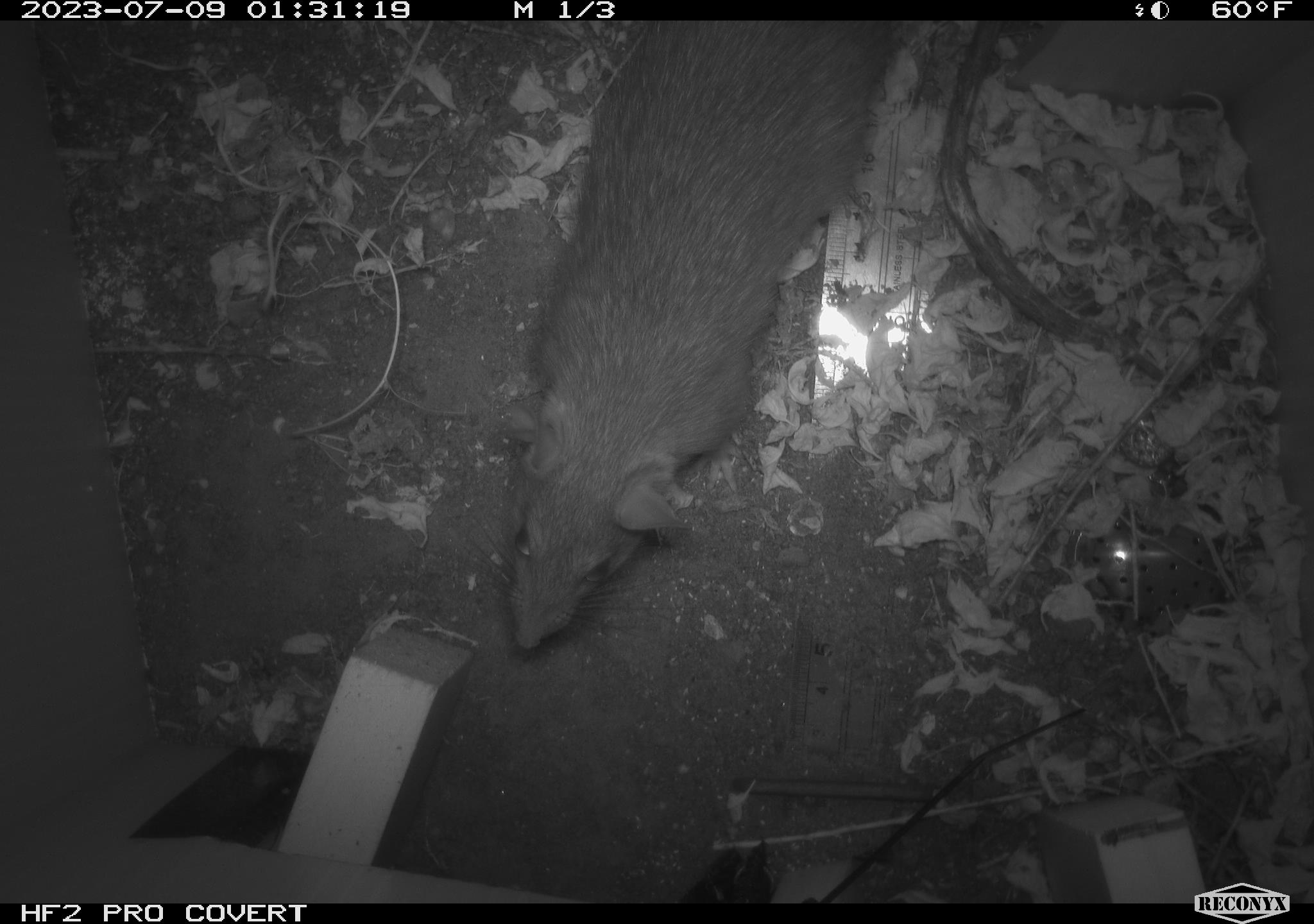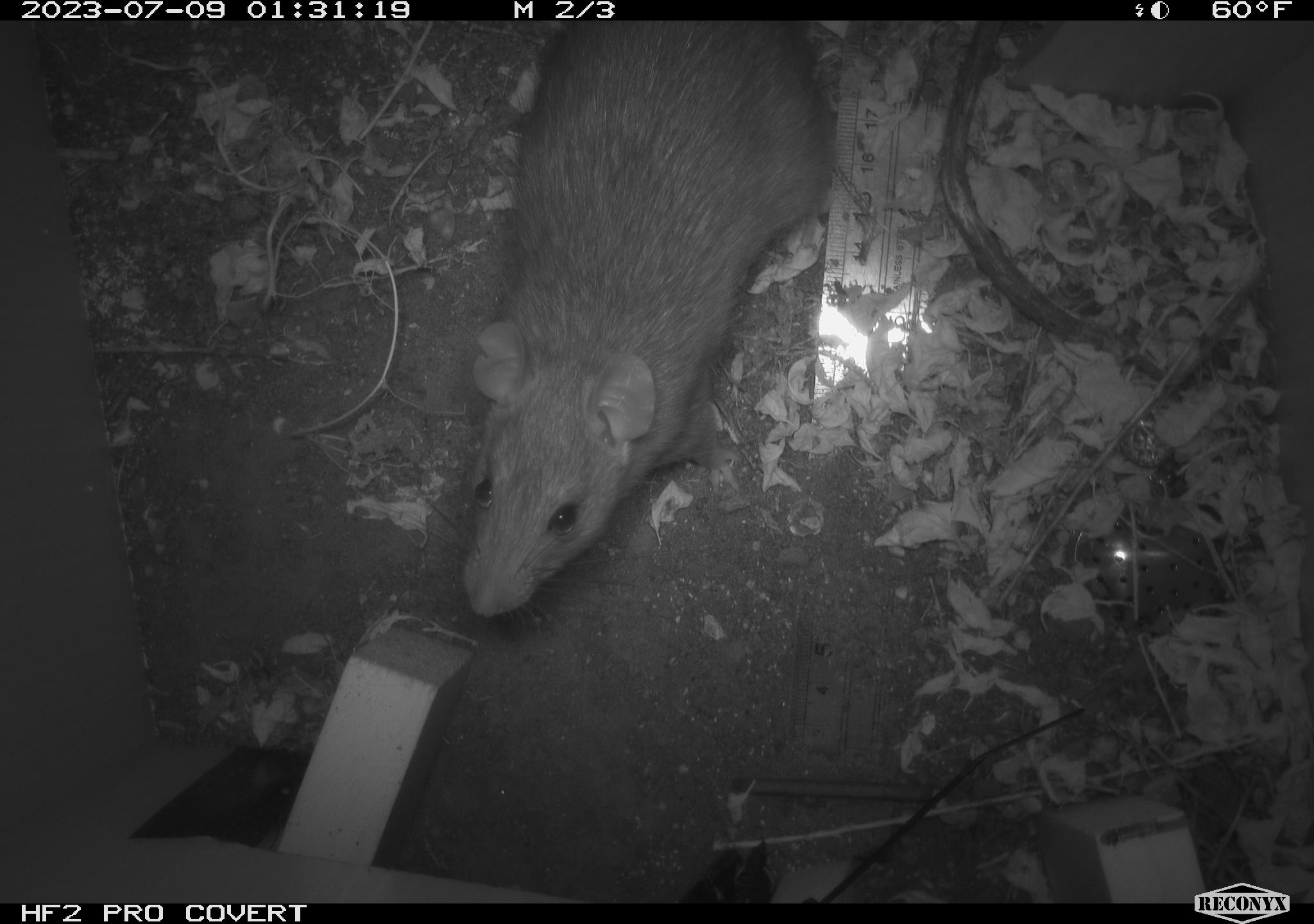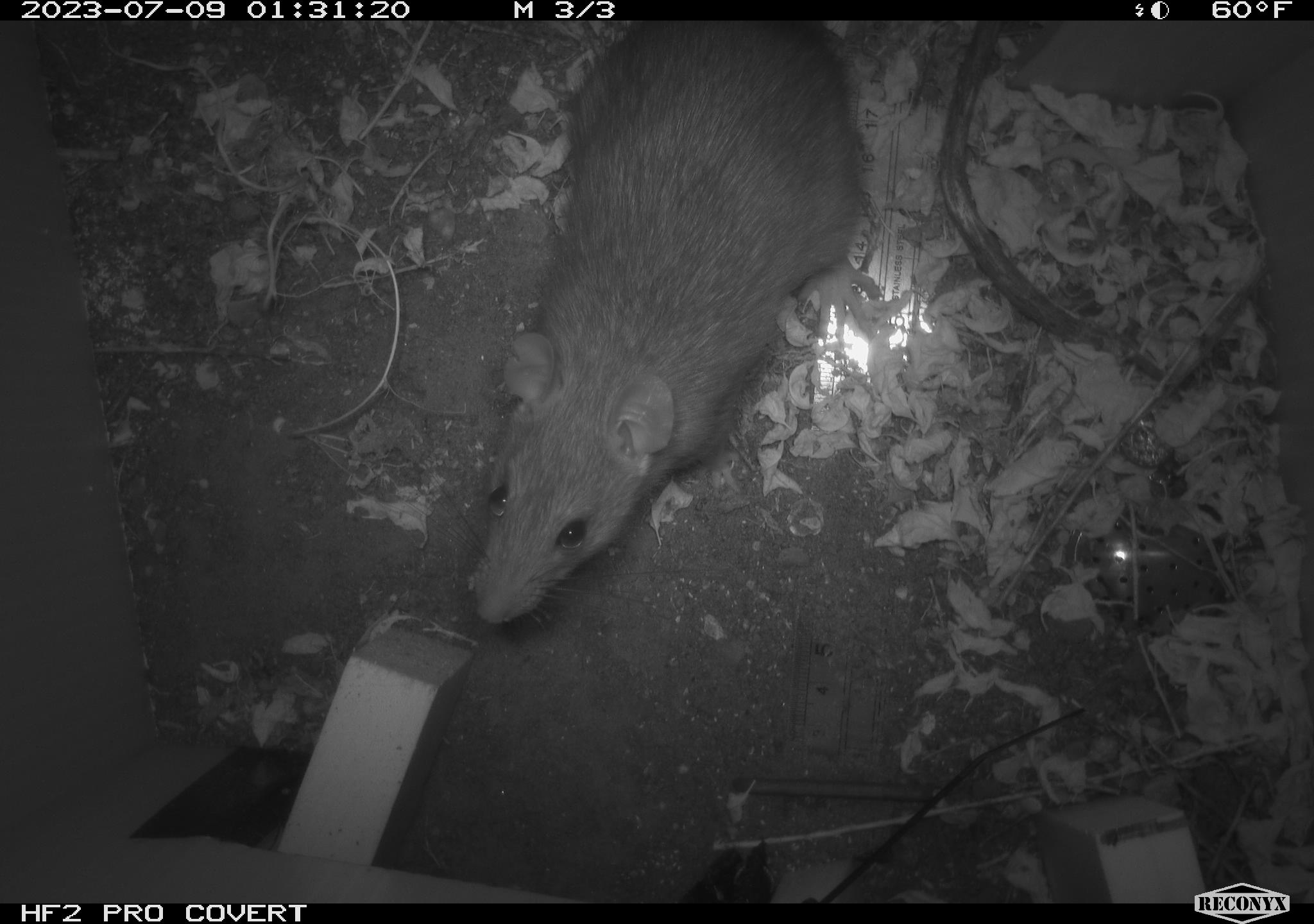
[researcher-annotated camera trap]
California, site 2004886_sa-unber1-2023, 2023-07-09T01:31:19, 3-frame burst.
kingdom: Animalia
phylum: Chordata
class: Mammalia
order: Rodentia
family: Muridae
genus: Rattus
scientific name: Rattus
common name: rat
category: rattus species